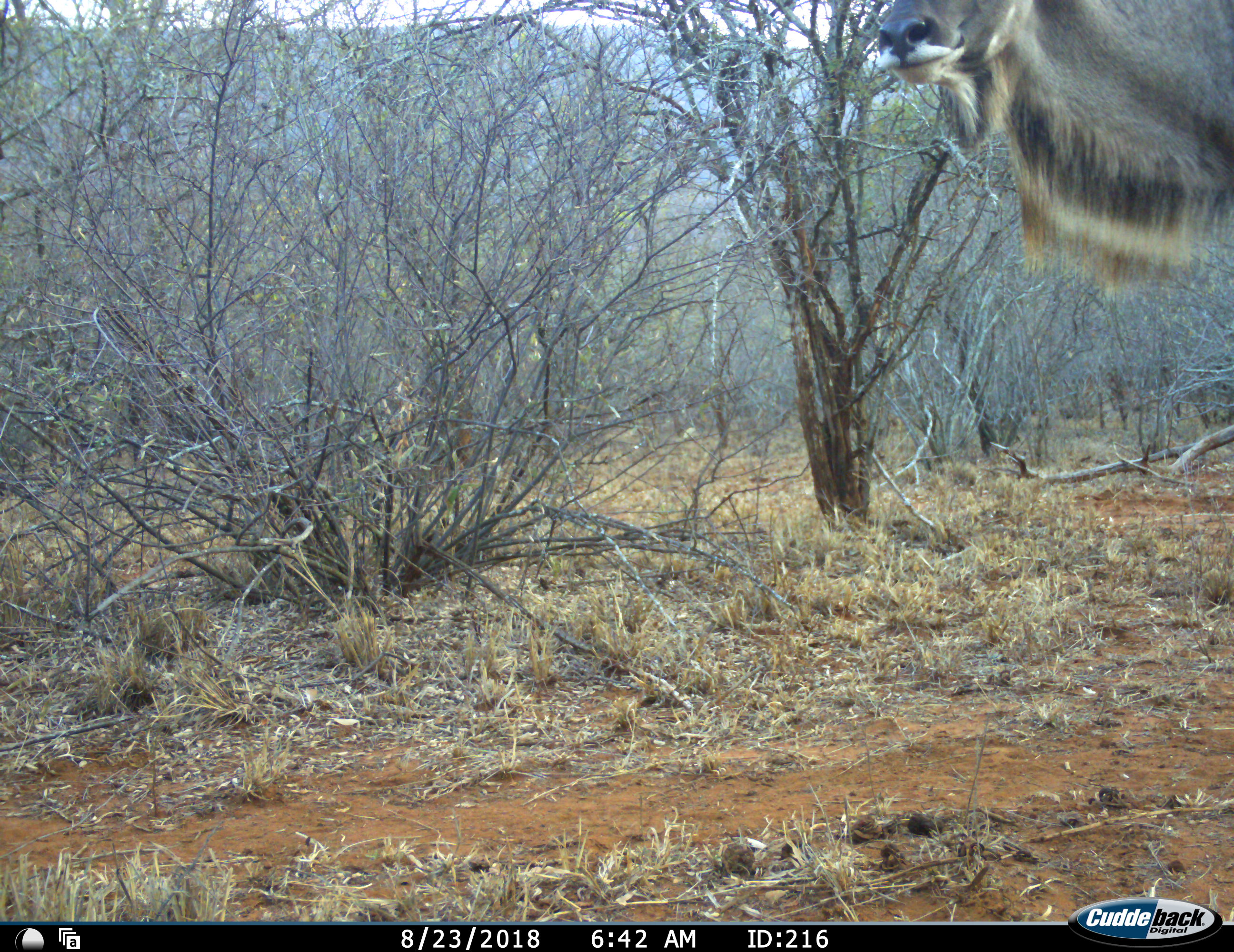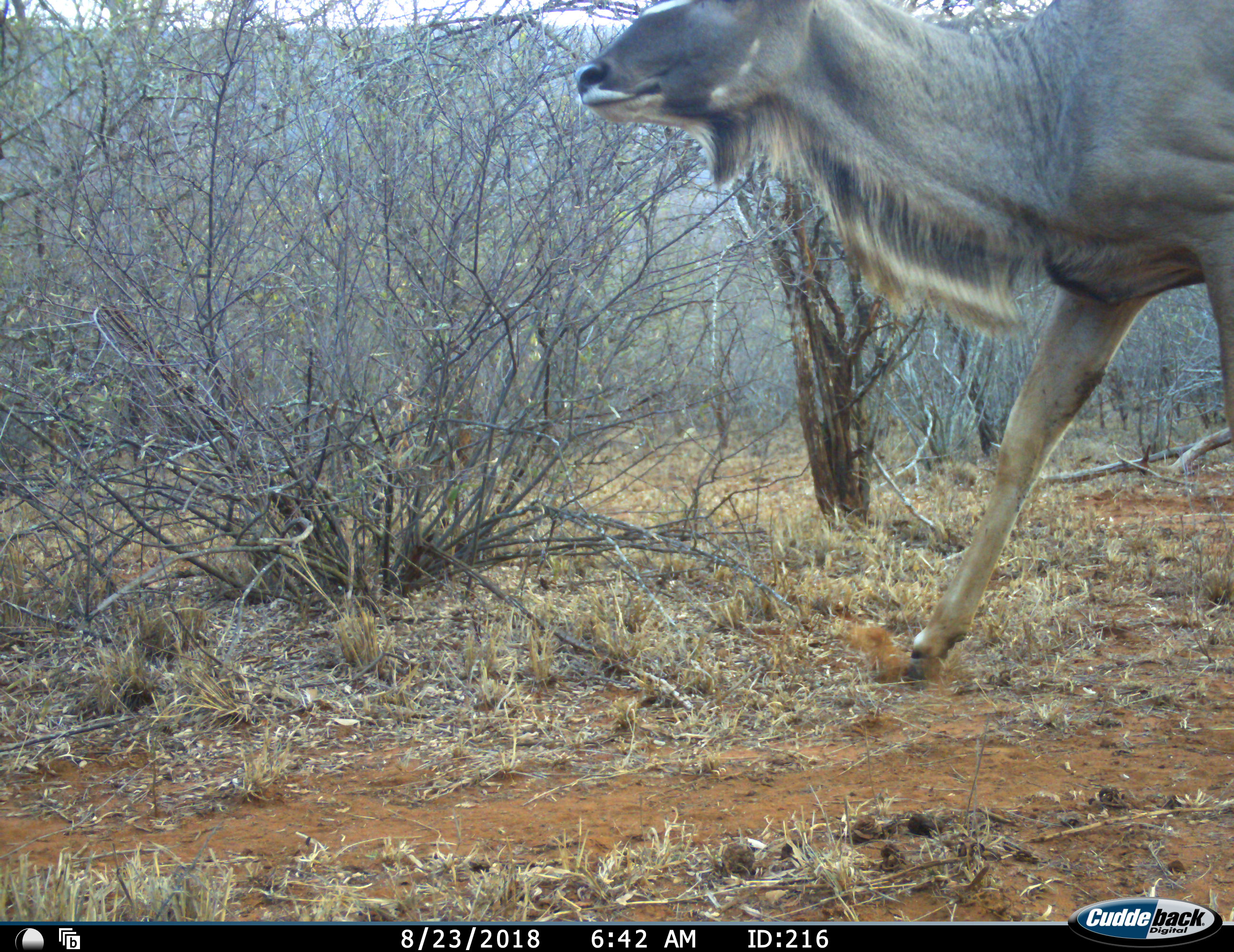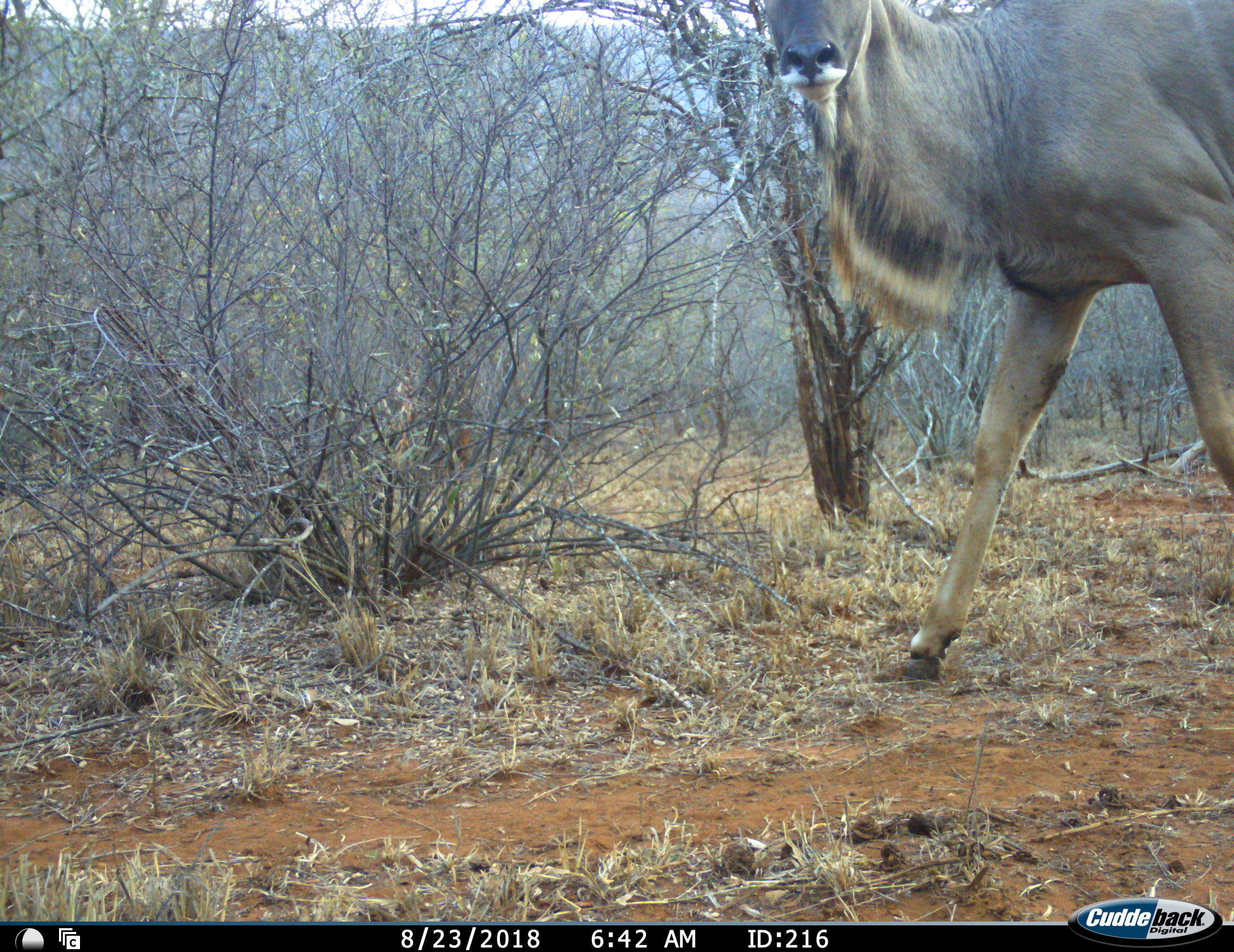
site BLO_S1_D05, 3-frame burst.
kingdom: Animalia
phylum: Chordata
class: Mammalia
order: Artiodactyla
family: Bovidae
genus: Tragelaphus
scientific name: Tragelaphus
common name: kudu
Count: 1.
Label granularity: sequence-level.